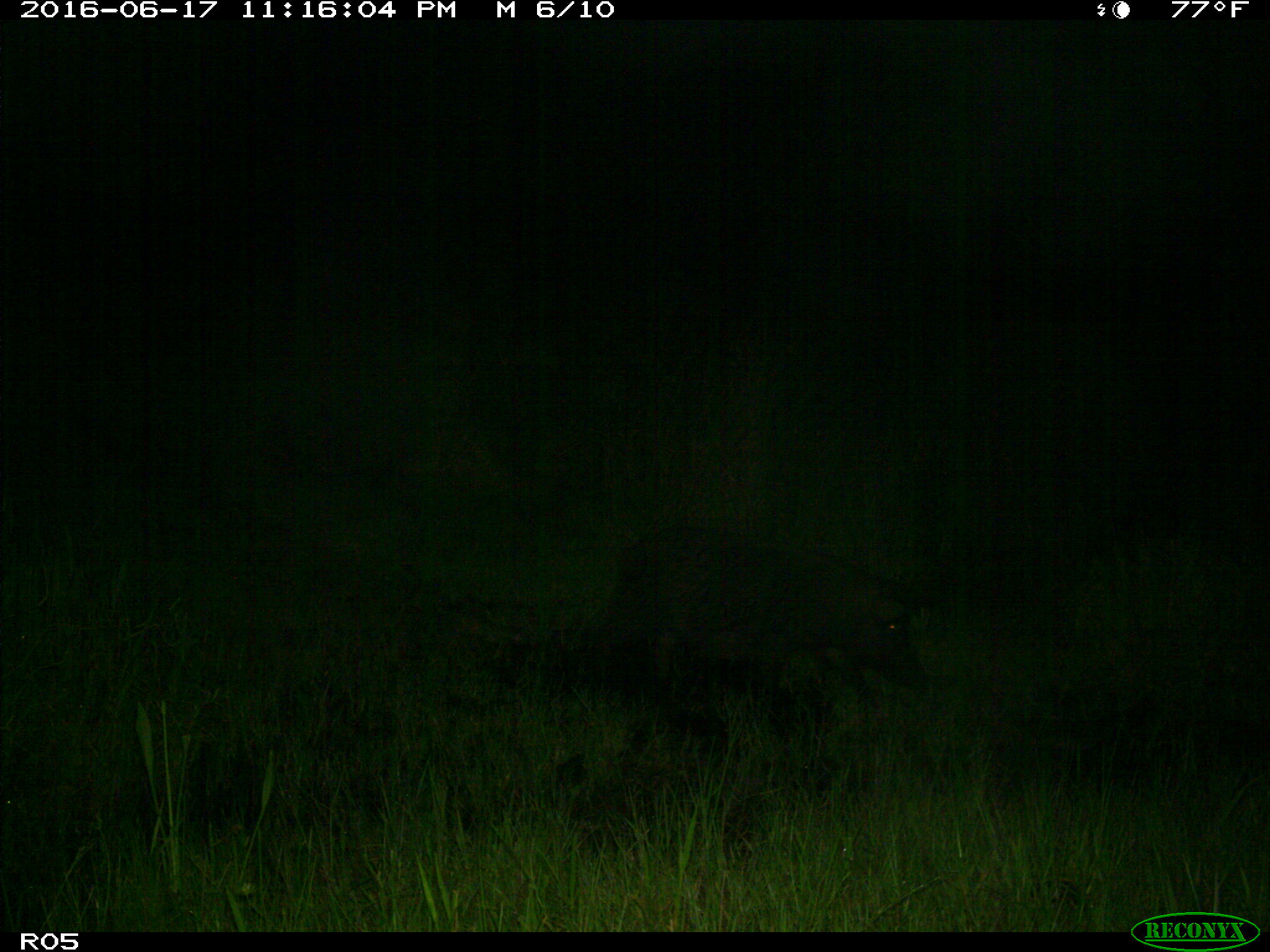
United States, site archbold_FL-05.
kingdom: Animalia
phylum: Chordata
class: Mammalia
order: Artiodactyla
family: Suidae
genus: Sus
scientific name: Sus scrofa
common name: wild boar